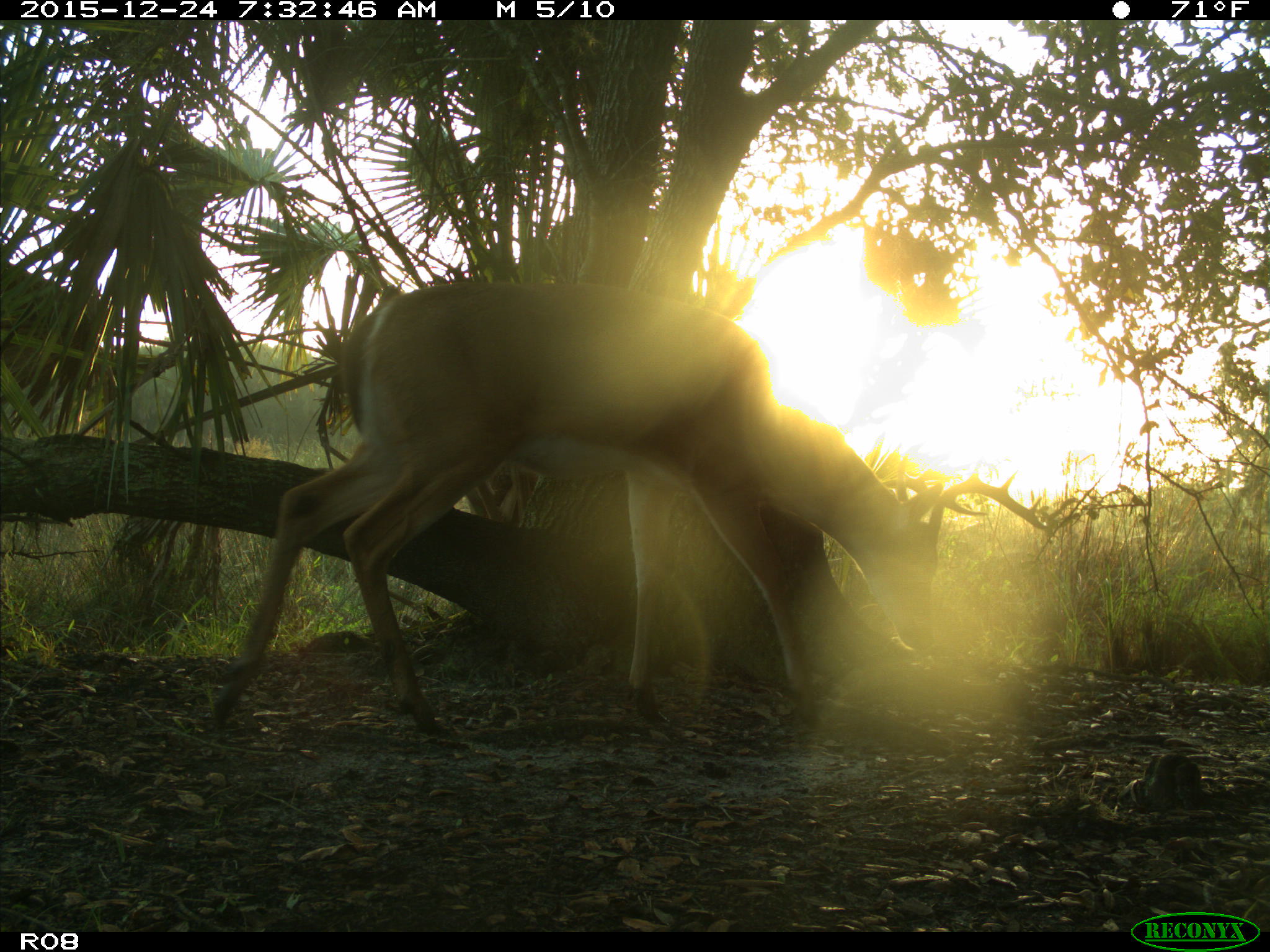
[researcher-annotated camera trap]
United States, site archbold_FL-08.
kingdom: Animalia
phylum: Chordata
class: Mammalia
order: Artiodactyla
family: Cervidae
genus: Odocoileus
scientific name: Odocoileus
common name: deer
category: unidentified deer